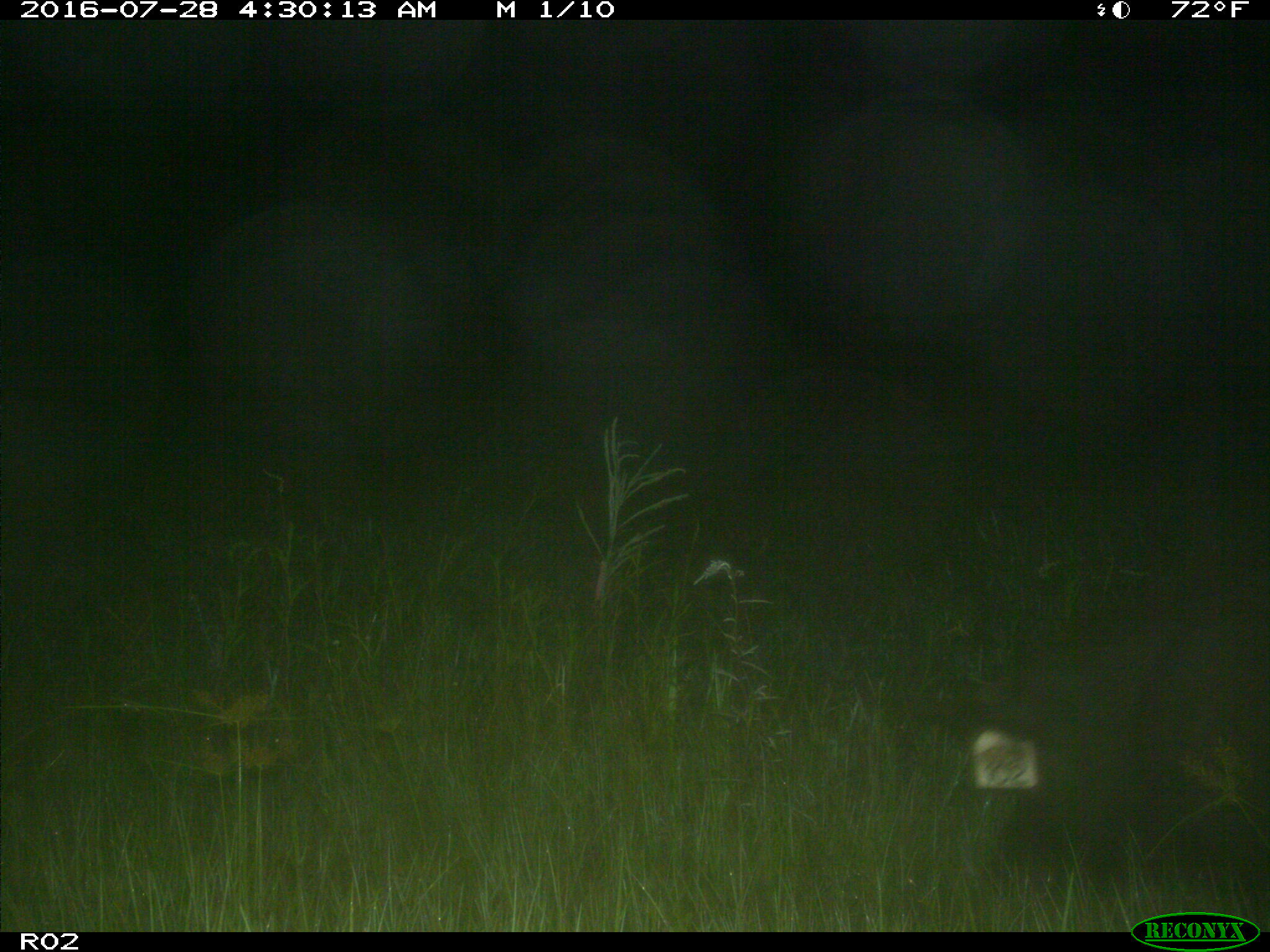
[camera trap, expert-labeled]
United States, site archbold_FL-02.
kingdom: Animalia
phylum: Chordata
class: Mammalia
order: Artiodactyla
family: Suidae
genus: Sus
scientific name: Sus scrofa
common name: wild boar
Sus scrofa (wild boar).